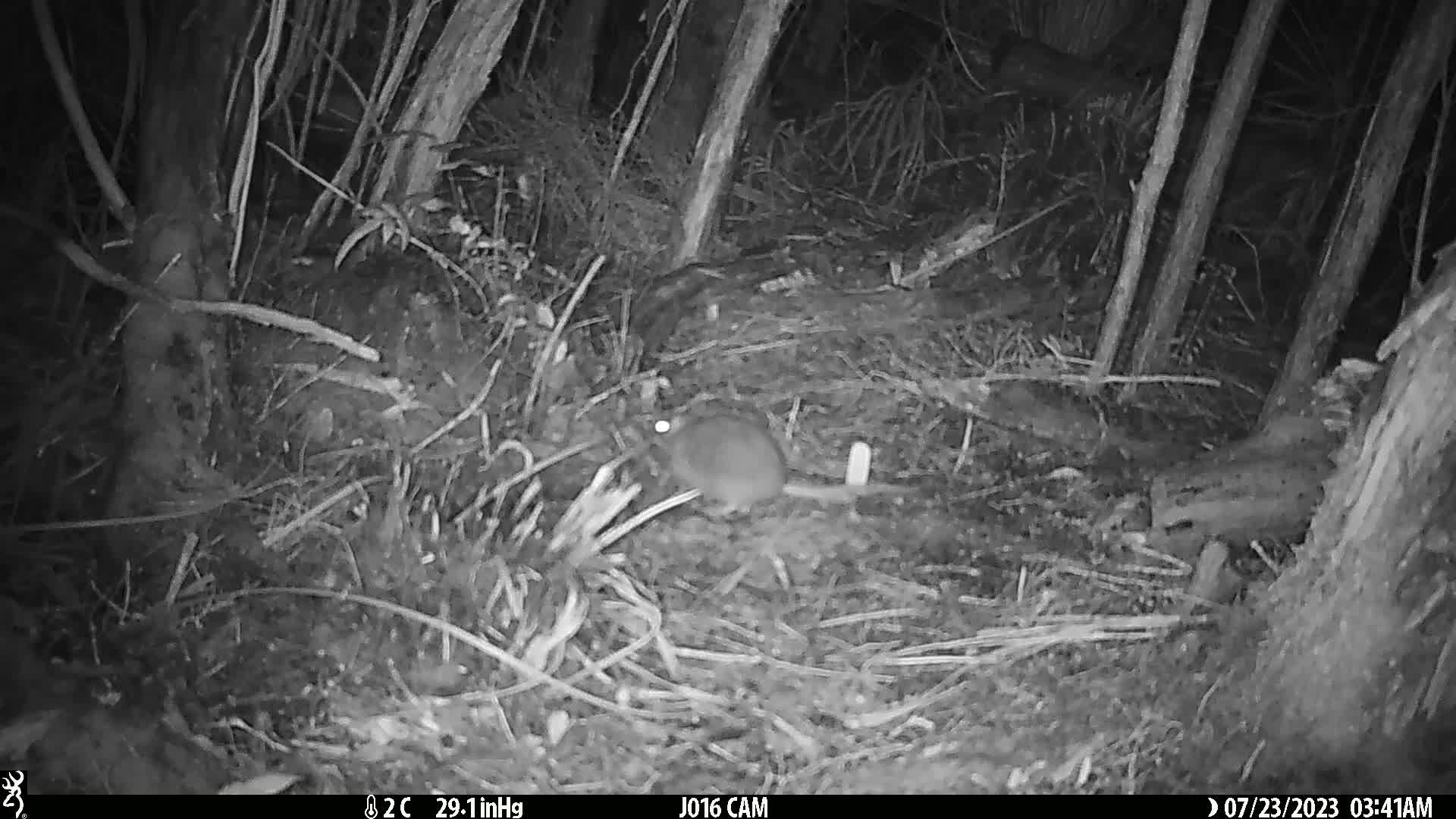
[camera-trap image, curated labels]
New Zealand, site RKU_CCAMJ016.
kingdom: Animalia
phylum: Chordata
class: Mammalia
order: Rodentia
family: Muridae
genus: Rattus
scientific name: Rattus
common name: rat